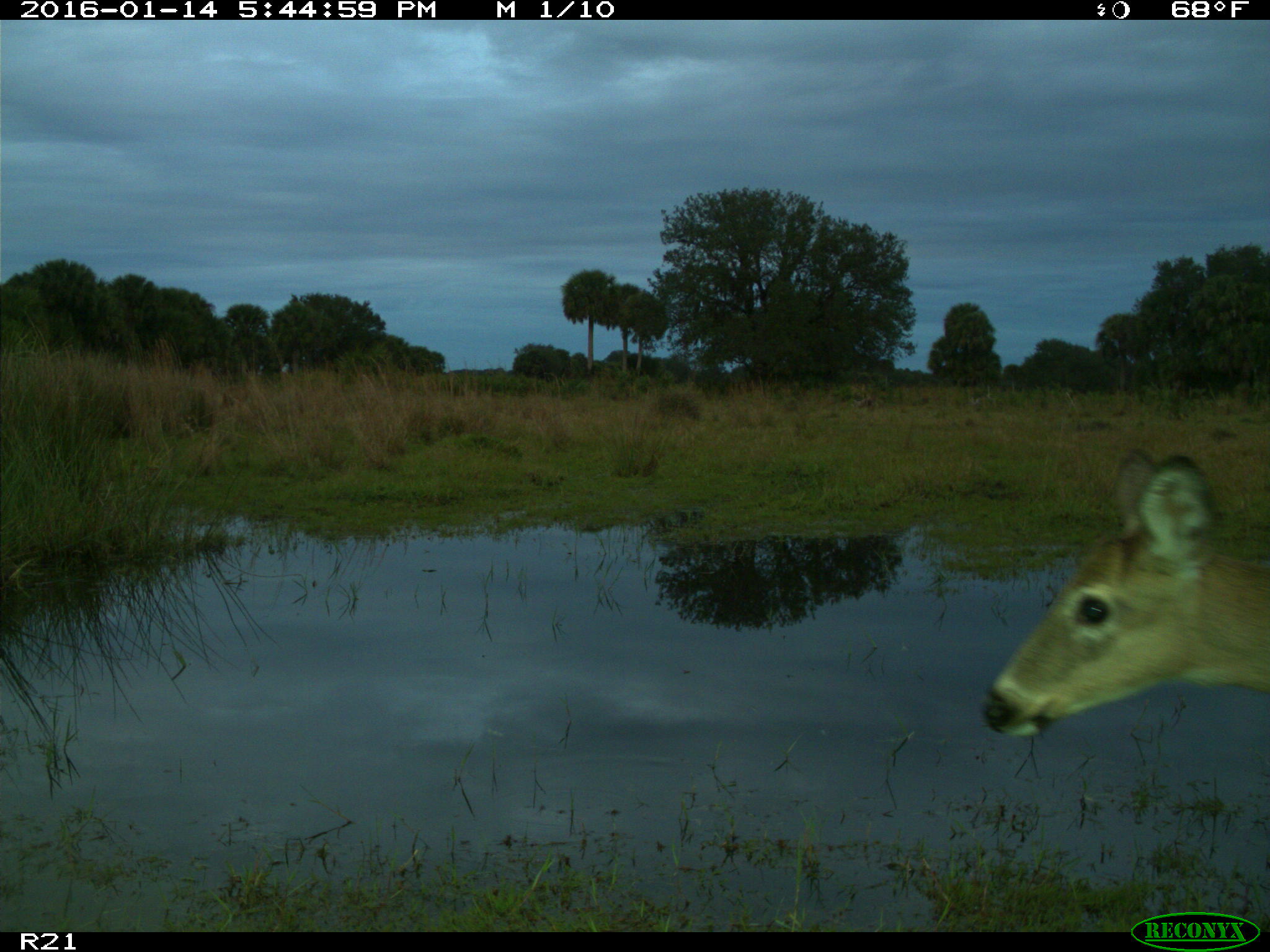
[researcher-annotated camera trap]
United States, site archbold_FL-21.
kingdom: Animalia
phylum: Chordata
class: Mammalia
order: Artiodactyla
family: Cervidae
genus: Odocoileus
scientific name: Odocoileus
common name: deer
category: unidentified deer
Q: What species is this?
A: Unidentified deer (deer) (Odocoileus).